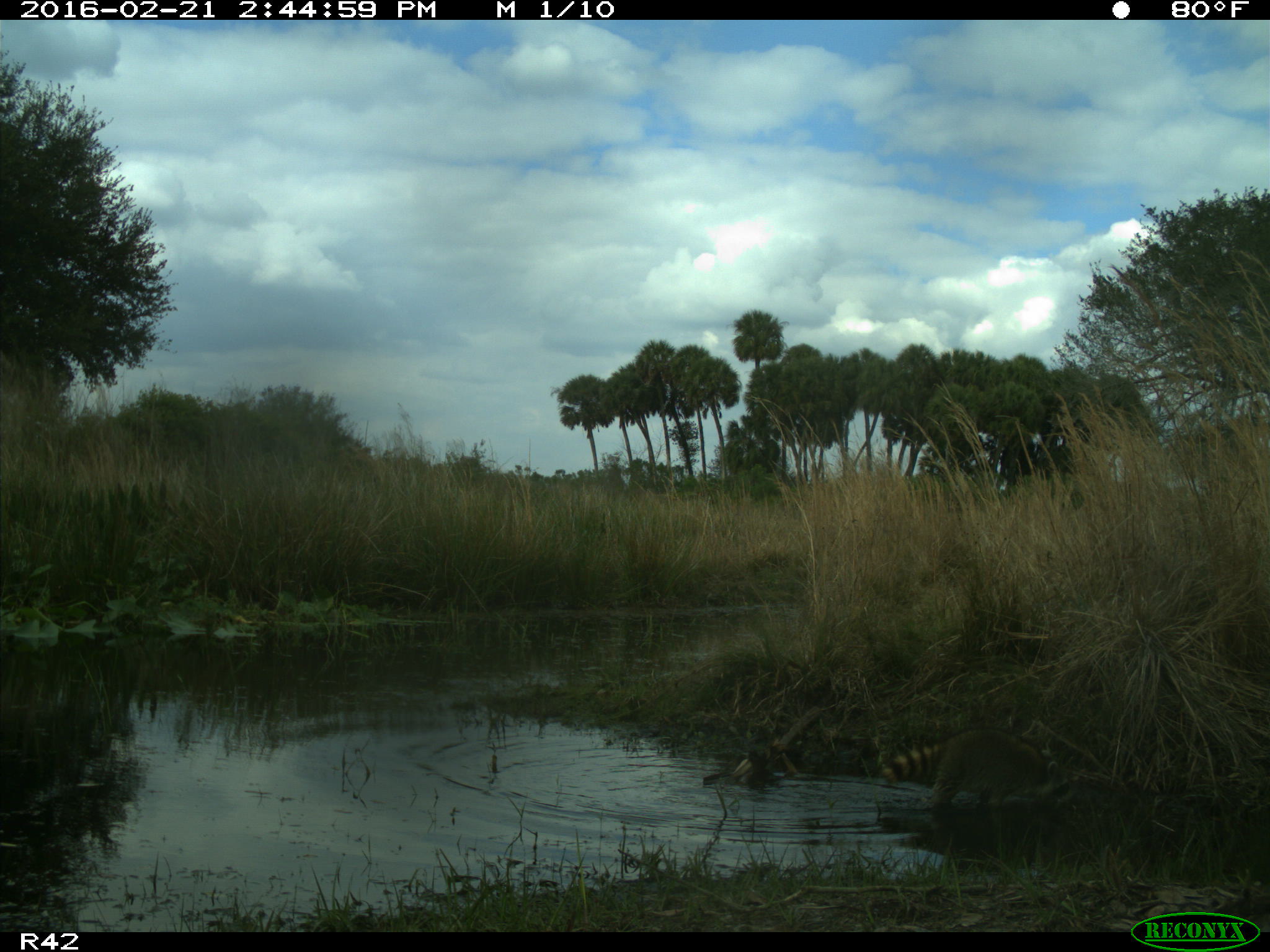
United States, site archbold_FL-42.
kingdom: Animalia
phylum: Chordata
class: Mammalia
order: Carnivora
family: Procyonidae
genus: Procyon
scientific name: Procyon lotor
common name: common raccoon